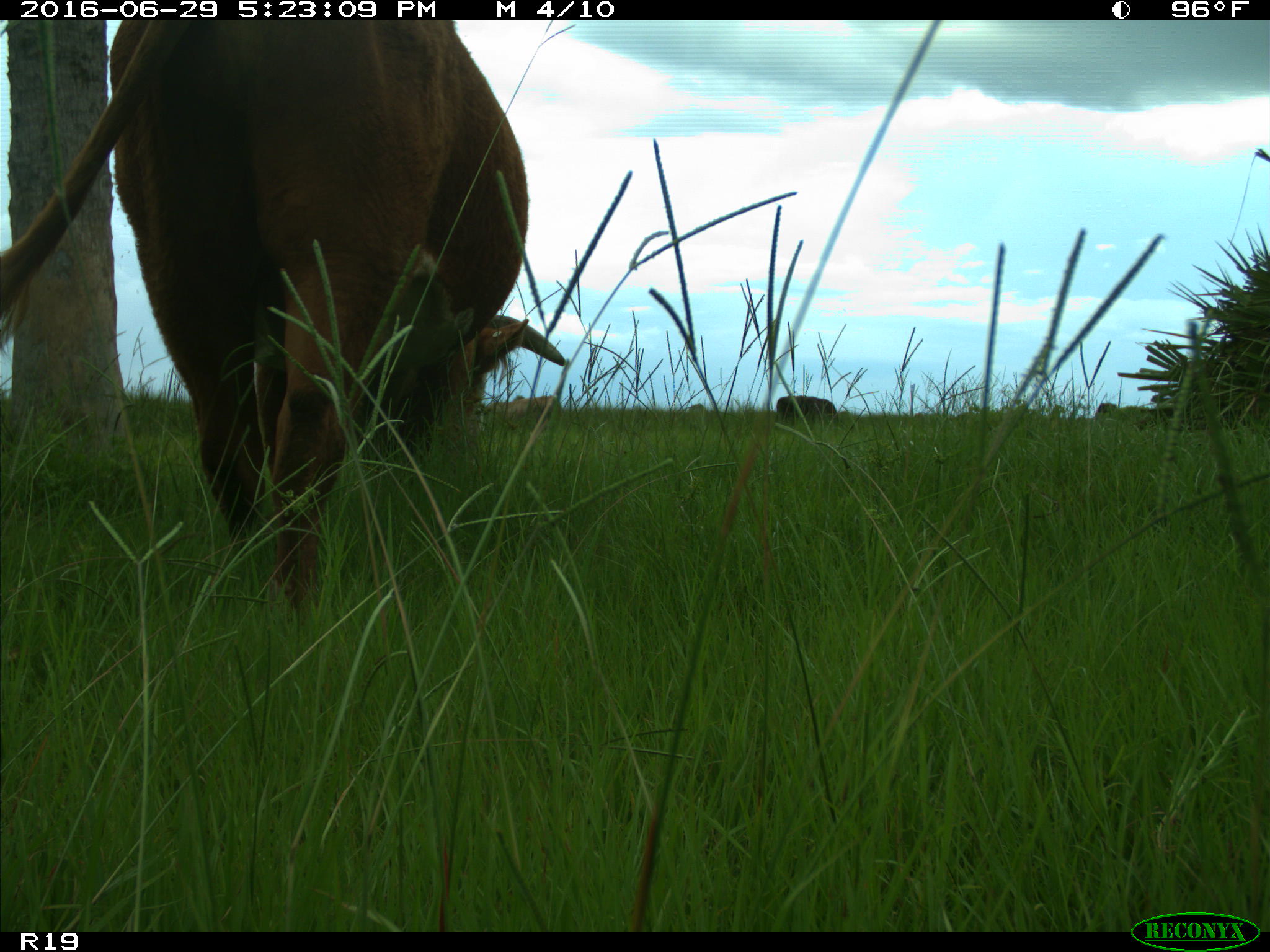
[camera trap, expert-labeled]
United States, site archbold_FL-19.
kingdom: Animalia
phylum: Chordata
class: Mammalia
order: Artiodactyla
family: Bovidae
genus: Bos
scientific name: Bos taurus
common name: domestic cow